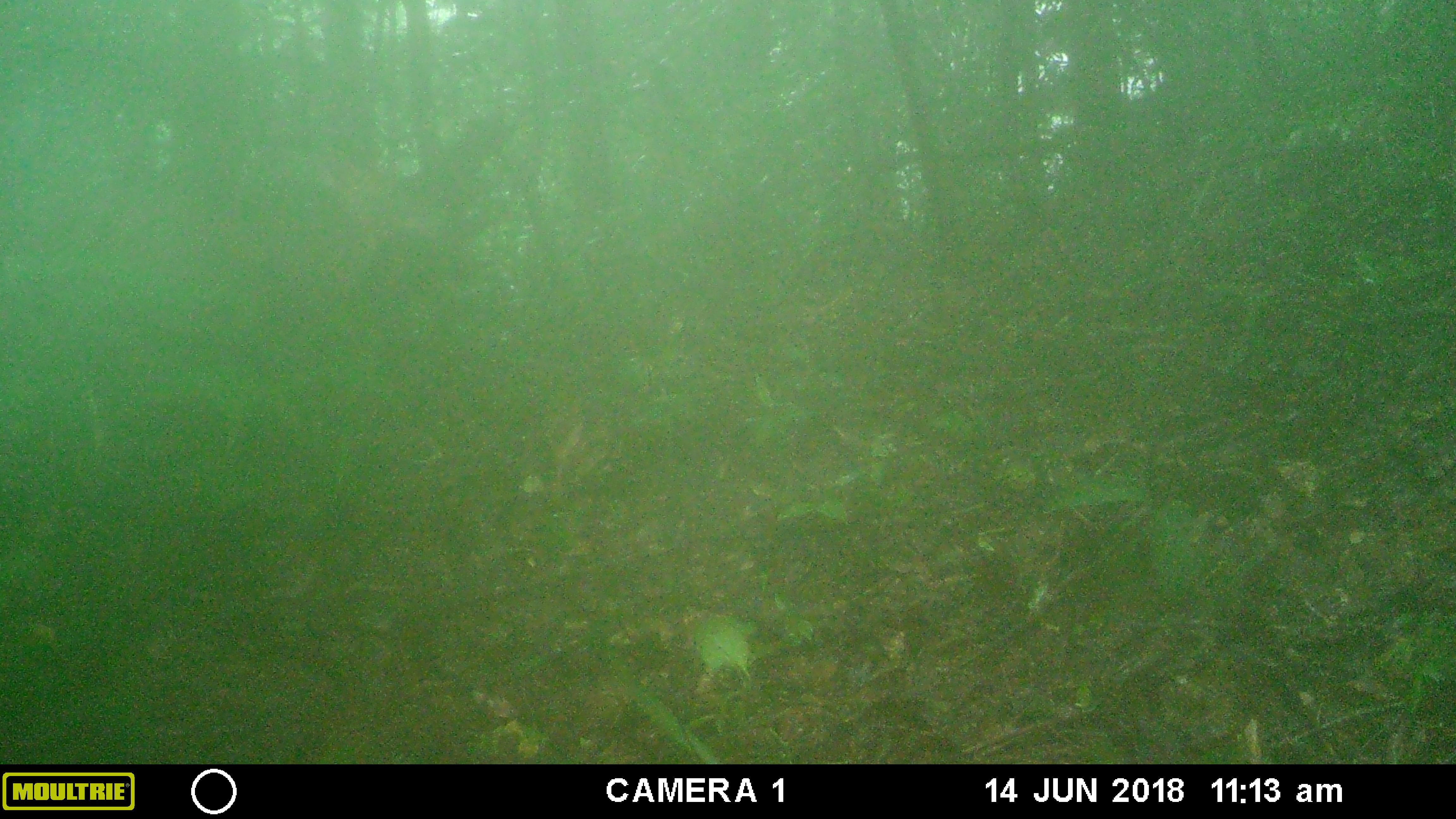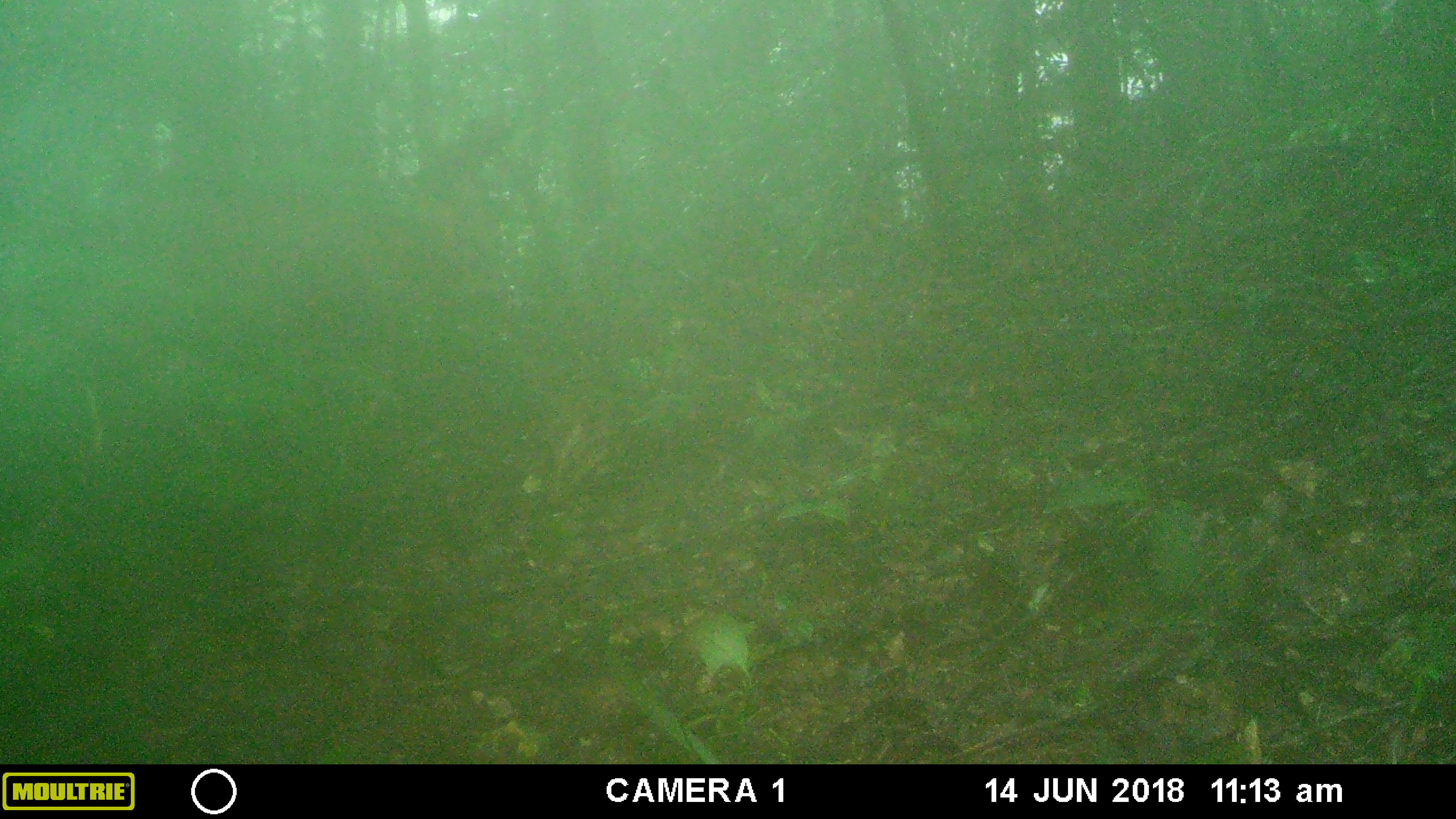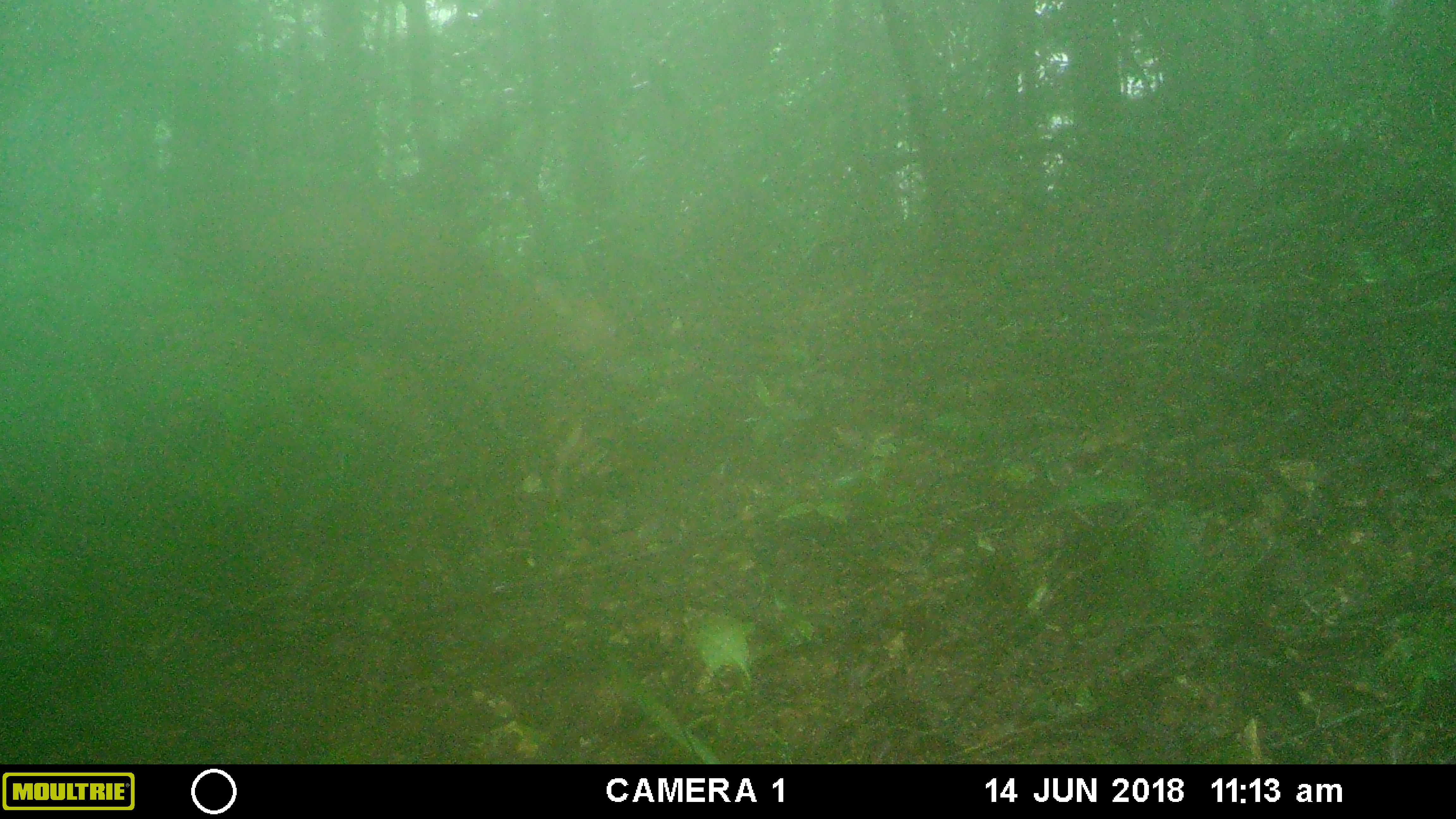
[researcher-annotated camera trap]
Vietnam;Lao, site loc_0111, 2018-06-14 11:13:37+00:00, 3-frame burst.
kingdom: Animalia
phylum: Chordata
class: Mammalia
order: Artiodactyla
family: Cervidae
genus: Muntiacus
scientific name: Muntiacus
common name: muntjacs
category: unidentified muntjac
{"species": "unidentified muntjac (muntjacs) (Muntiacus)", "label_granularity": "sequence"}